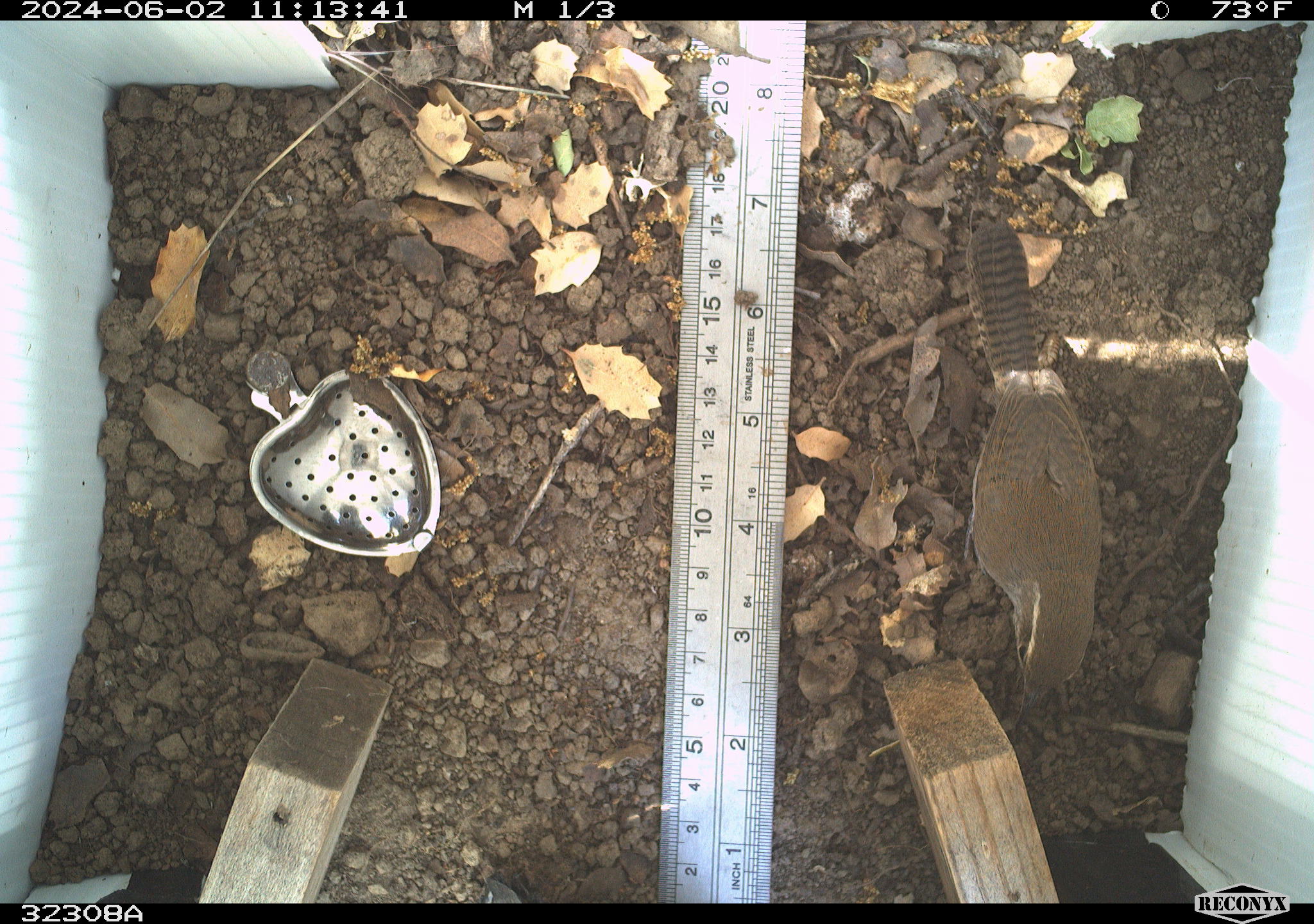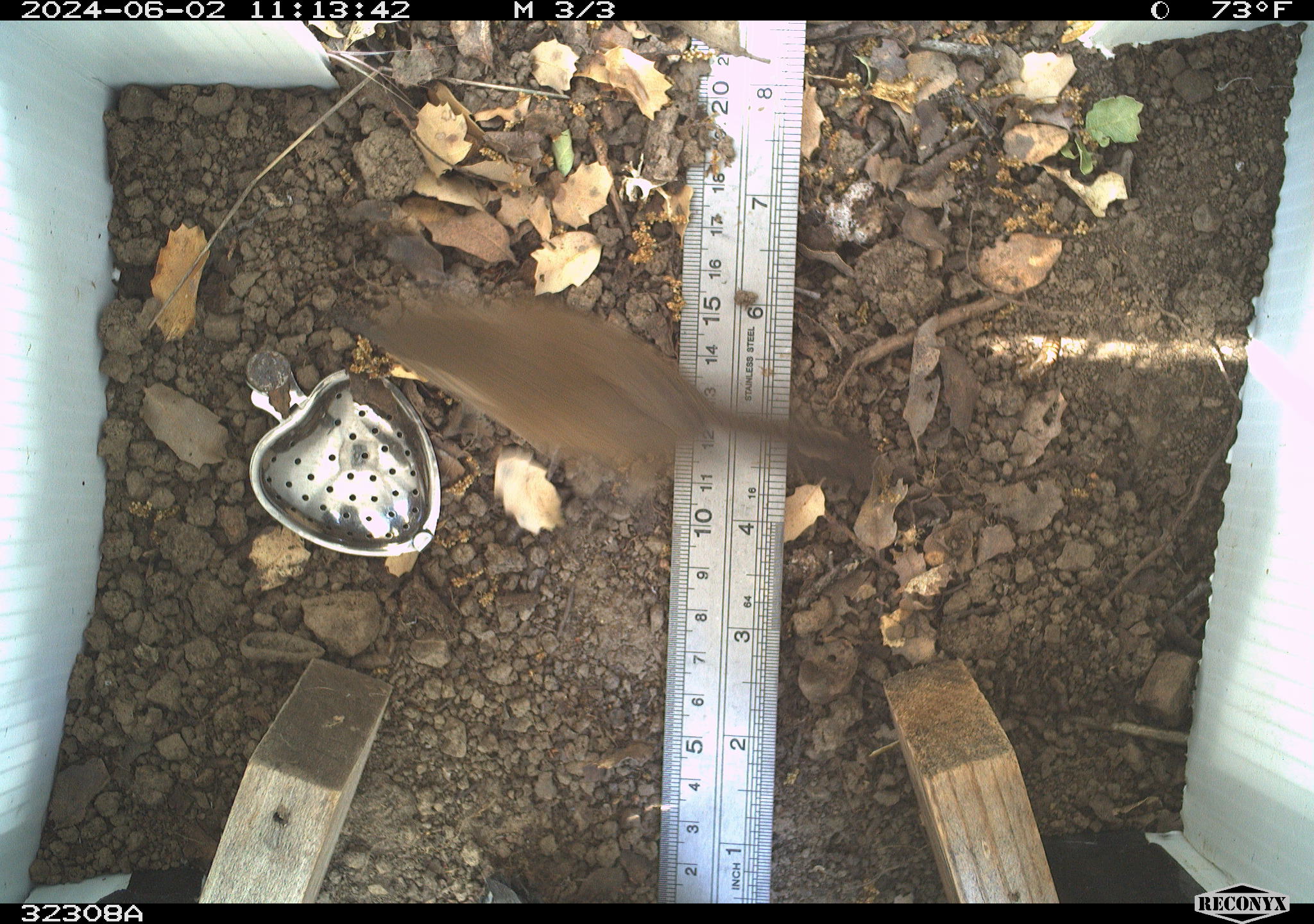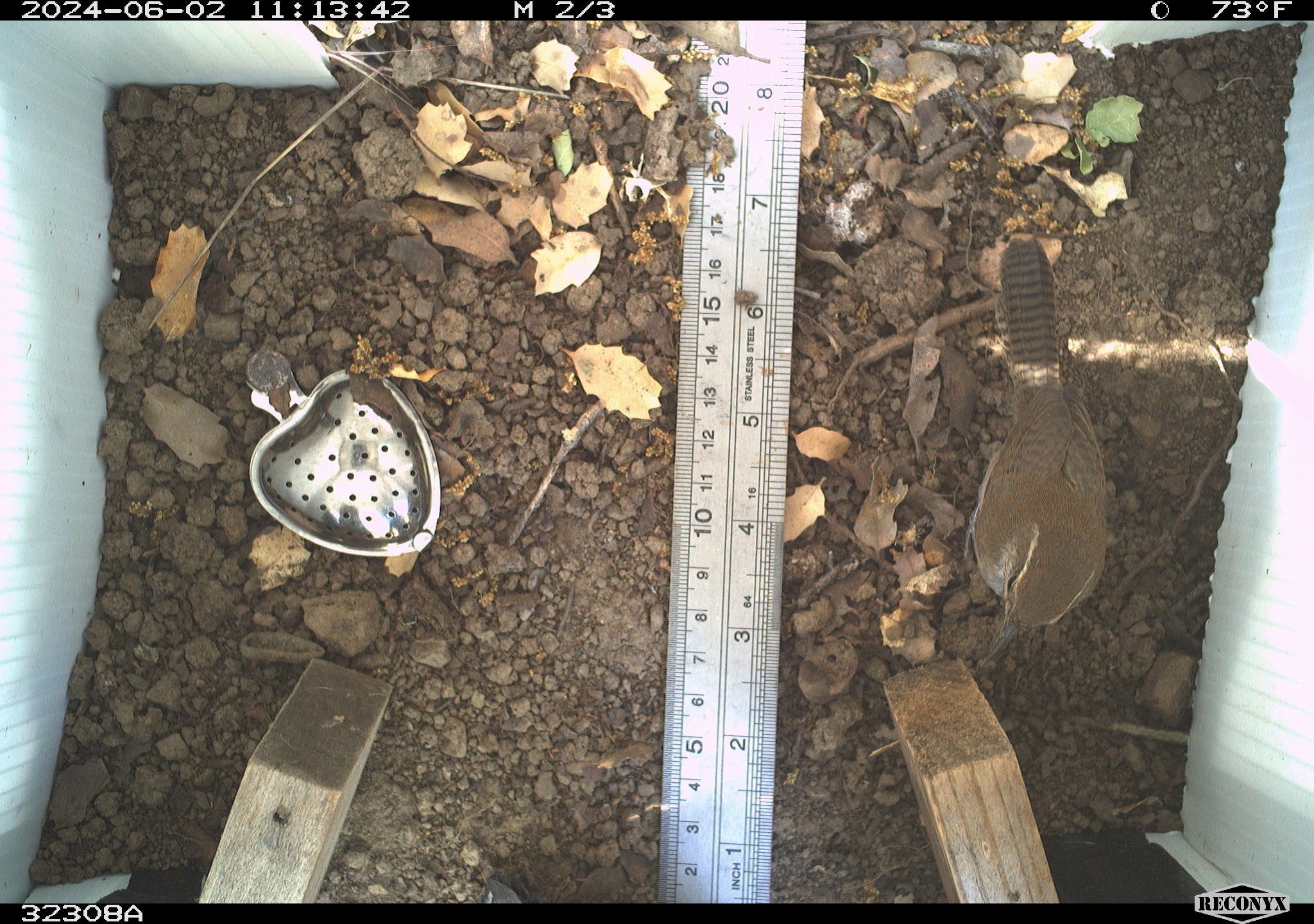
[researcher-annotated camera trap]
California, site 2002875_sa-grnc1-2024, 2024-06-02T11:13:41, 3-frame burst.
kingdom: Animalia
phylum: Chordata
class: Aves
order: Passeriformes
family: Troglodytidae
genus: Thryomanes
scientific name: Thryomanes bewickii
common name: bewick's wren